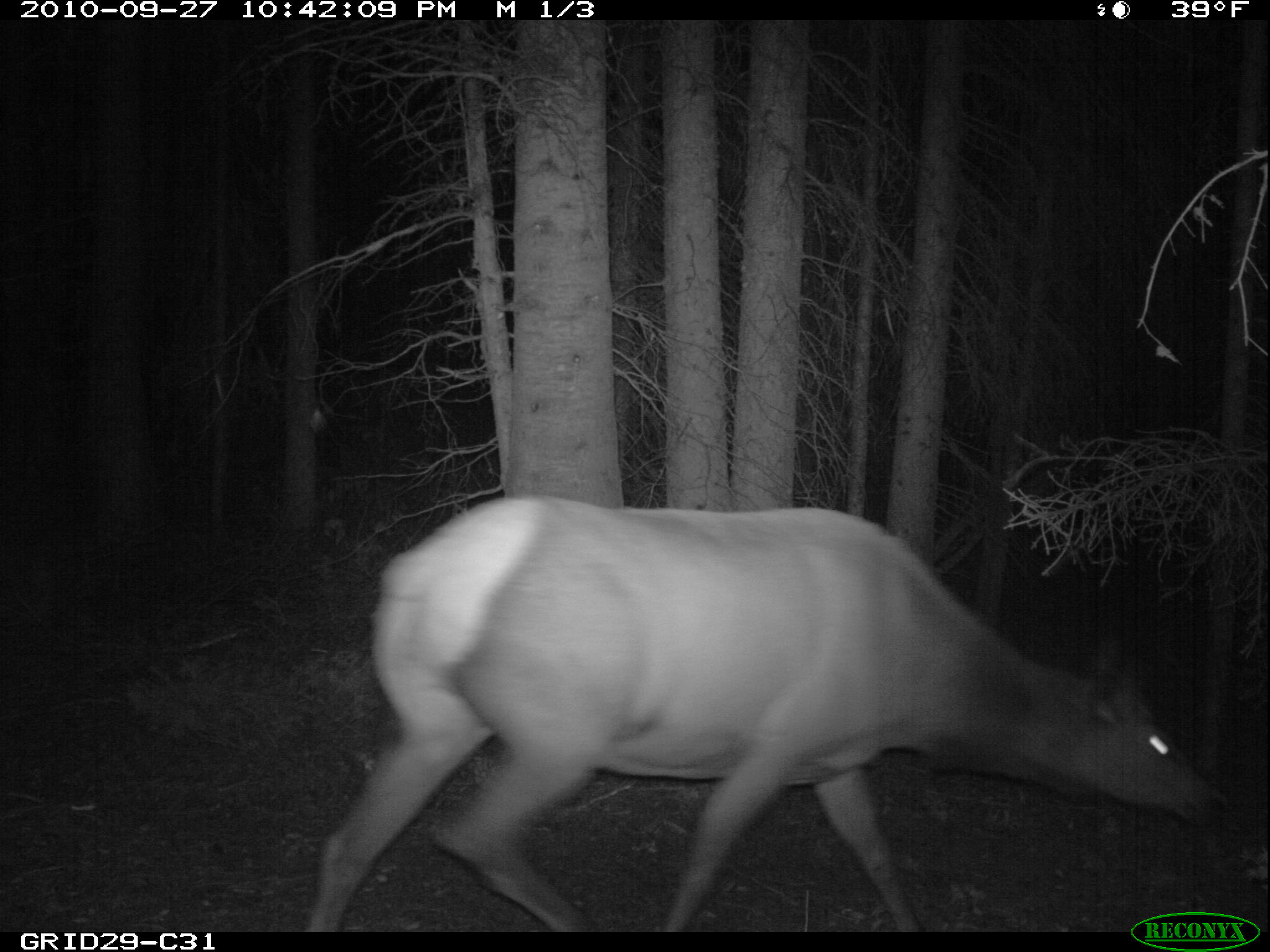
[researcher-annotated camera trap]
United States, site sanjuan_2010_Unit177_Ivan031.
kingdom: Animalia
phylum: Chordata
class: Mammalia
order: Artiodactyla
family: Cervidae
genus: Cervus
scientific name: Cervus elaphus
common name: red deer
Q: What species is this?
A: Cervus elaphus (red deer).